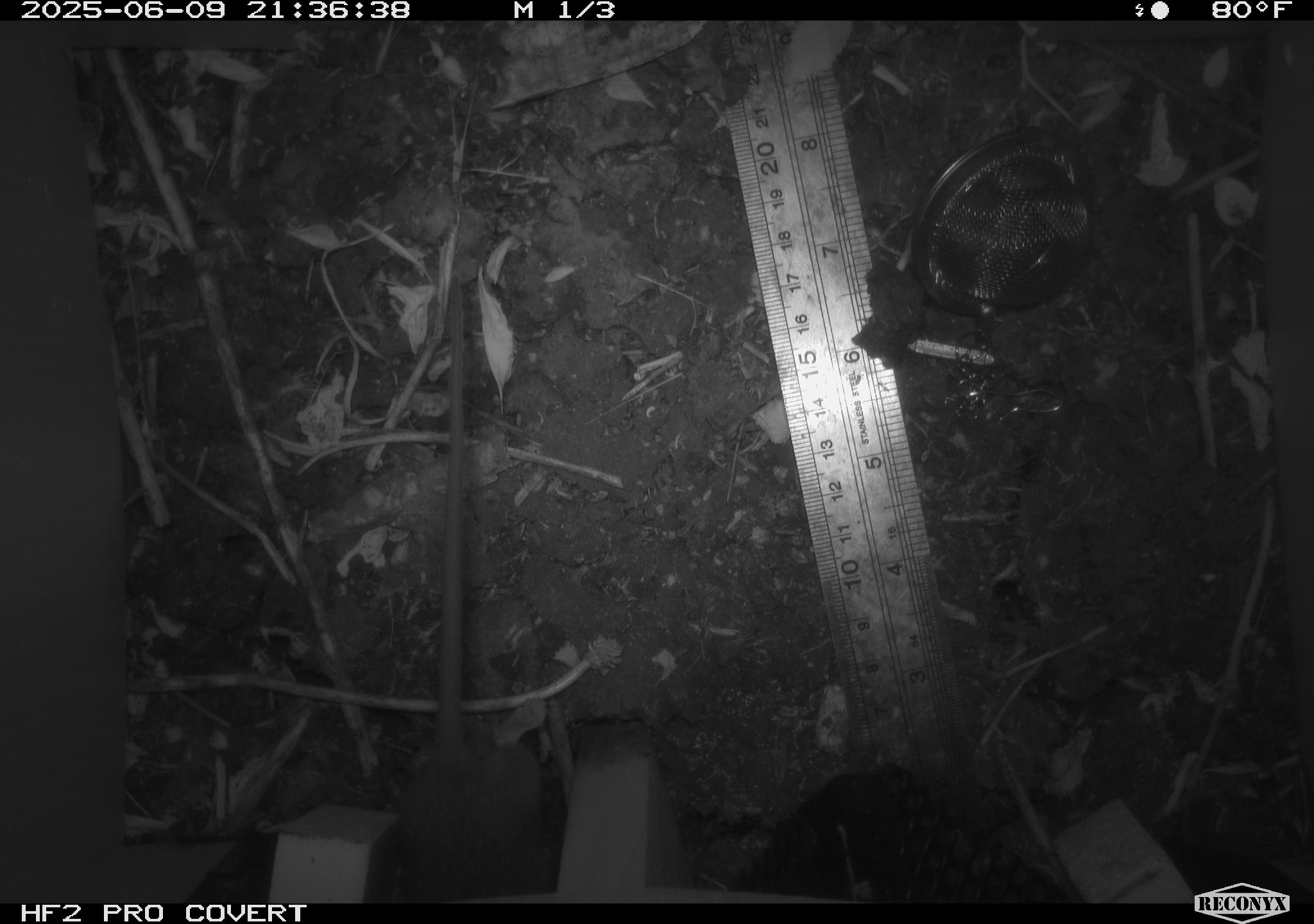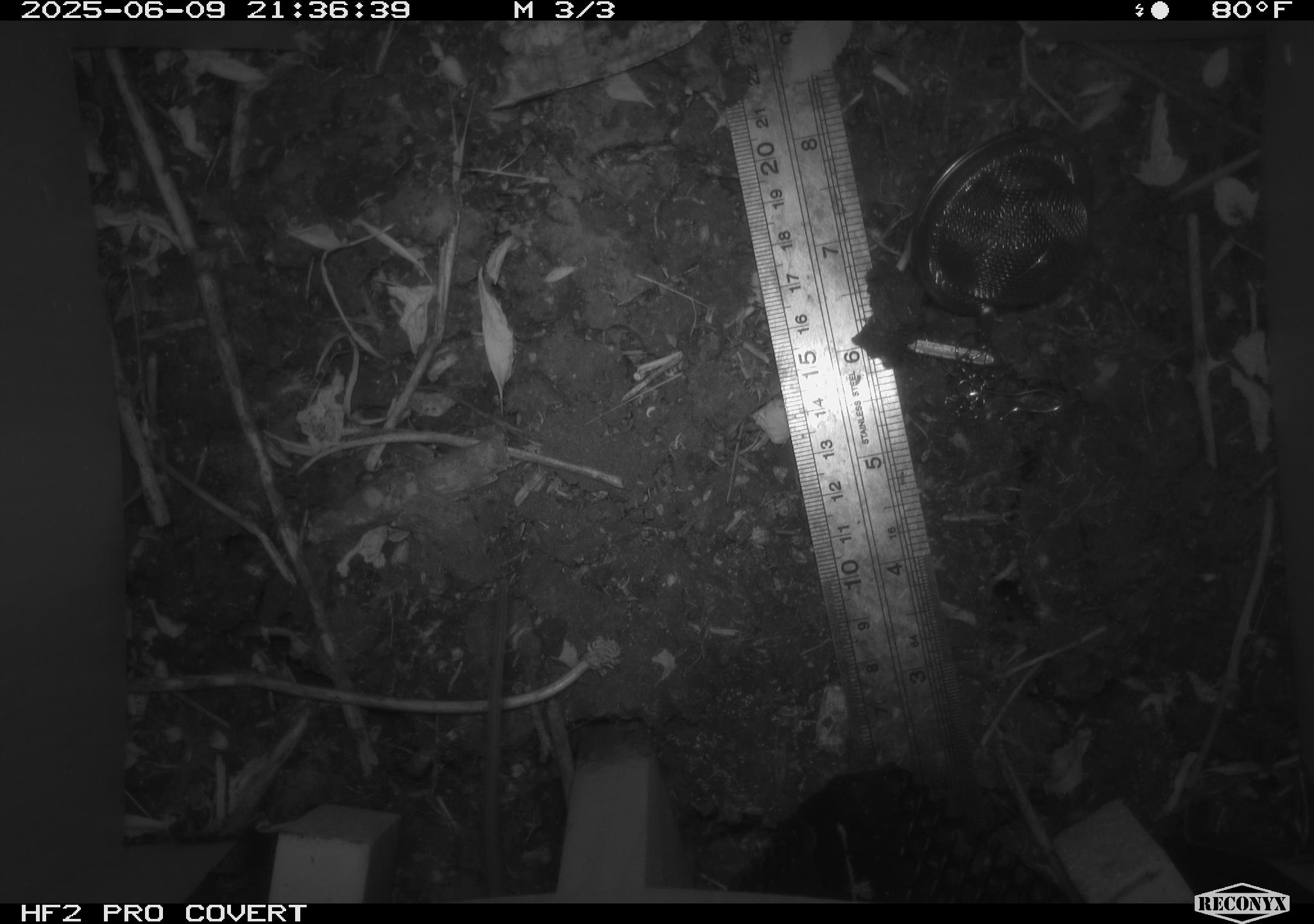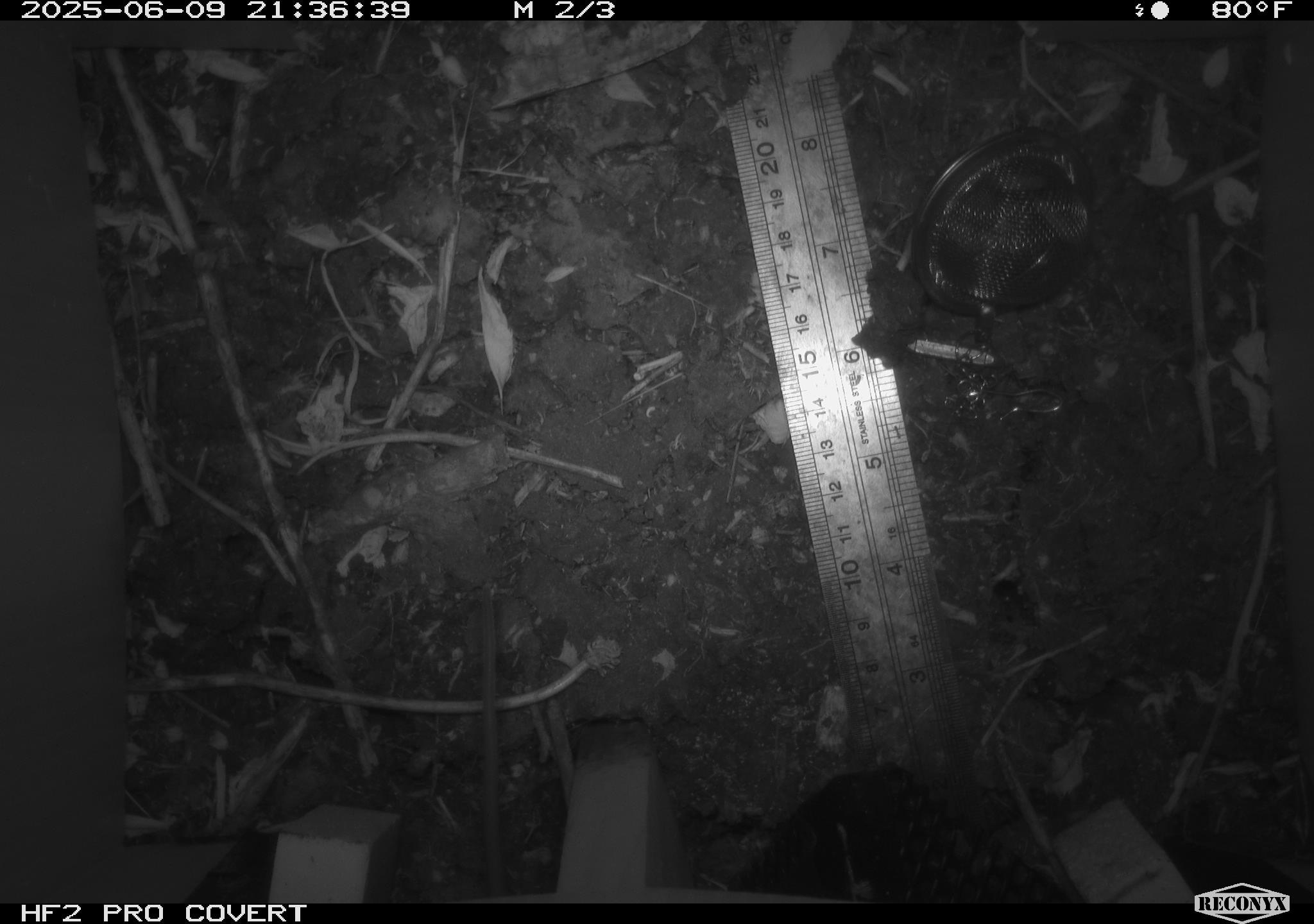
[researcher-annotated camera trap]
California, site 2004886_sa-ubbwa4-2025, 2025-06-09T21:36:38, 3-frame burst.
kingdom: Animalia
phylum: Chordata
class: Mammalia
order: Rodentia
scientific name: Rodentia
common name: rodent